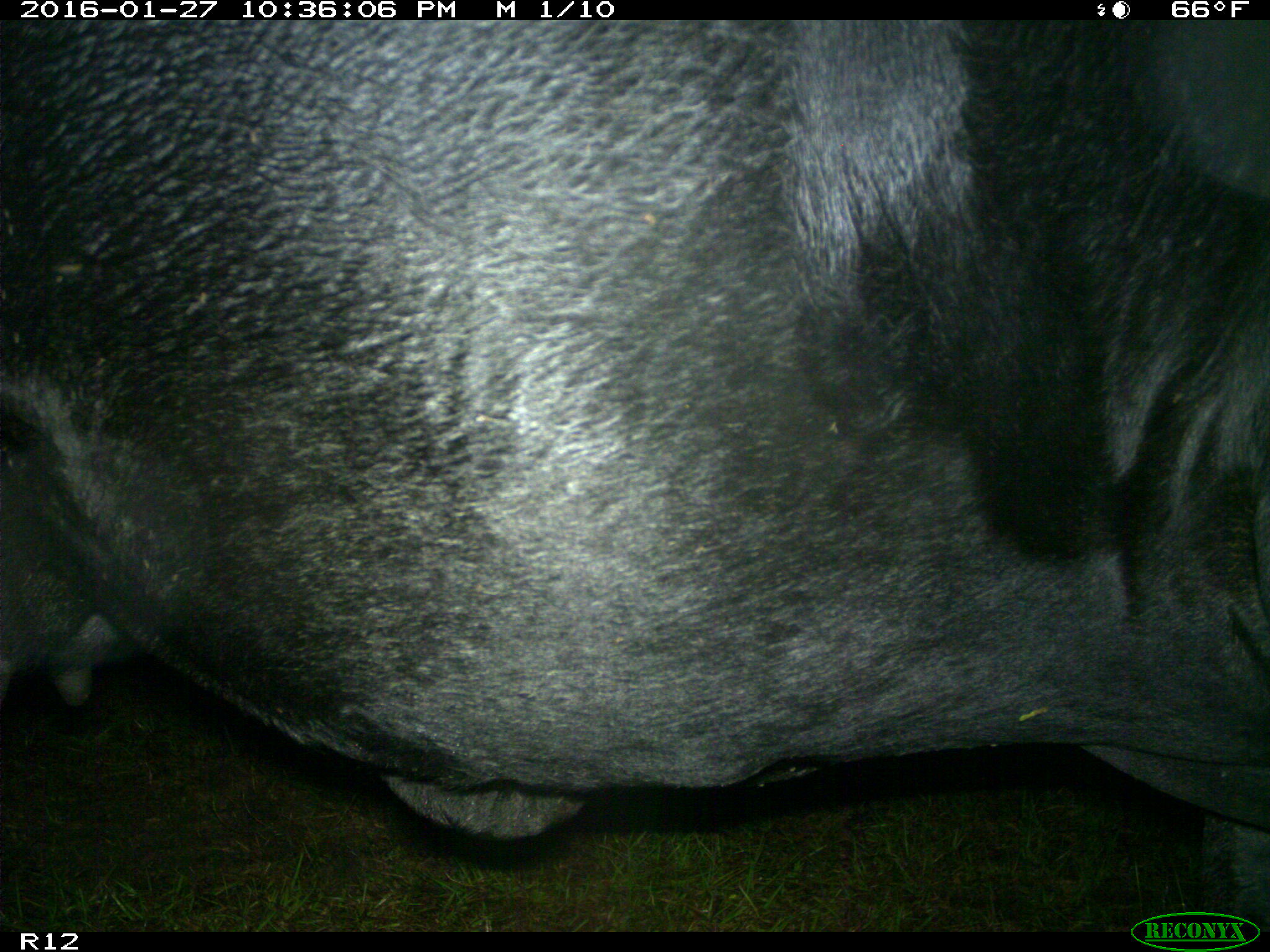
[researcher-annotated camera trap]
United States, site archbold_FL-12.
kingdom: Animalia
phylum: Chordata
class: Mammalia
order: Artiodactyla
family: Bovidae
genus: Bos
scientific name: Bos taurus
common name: domestic cow